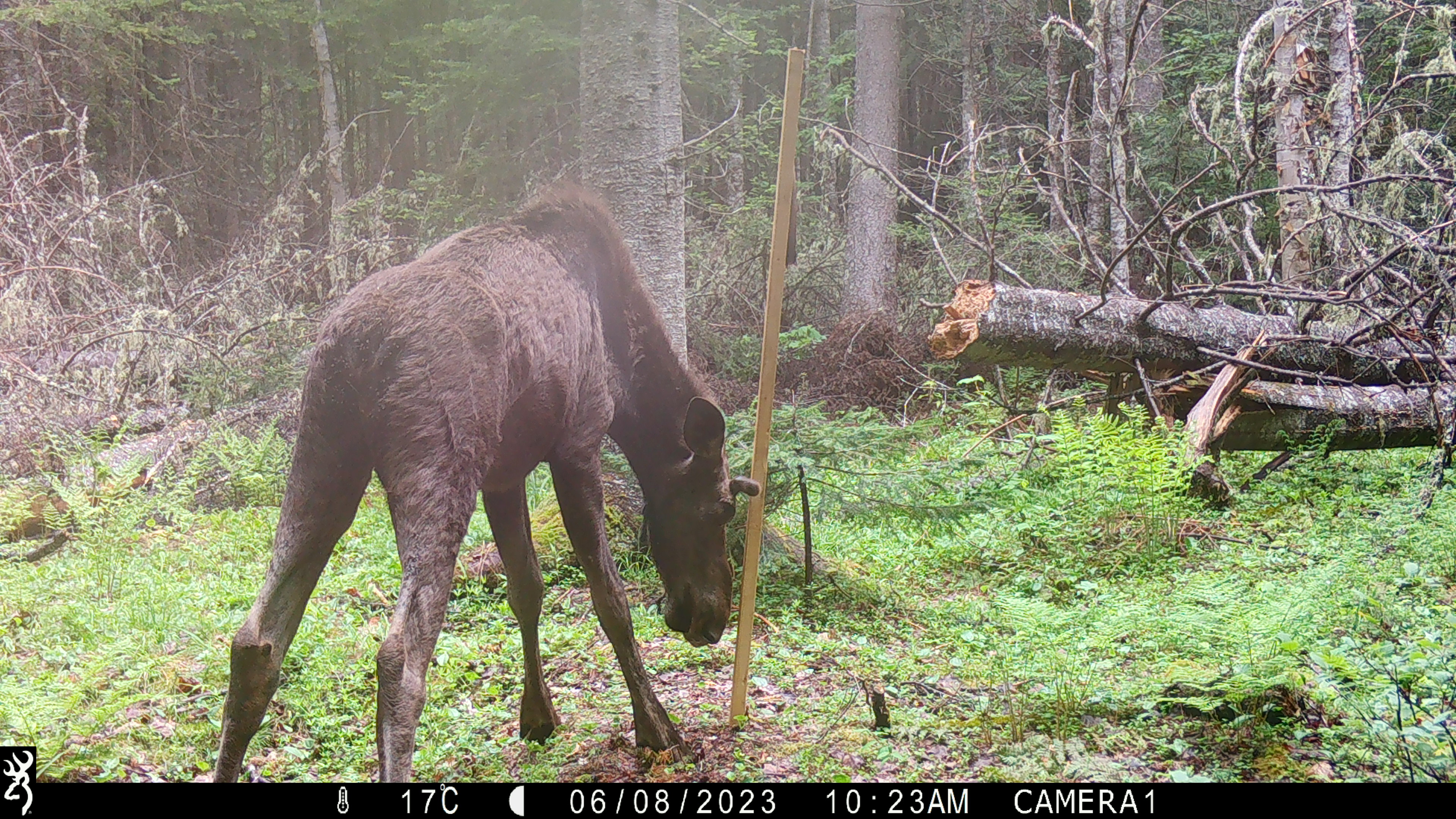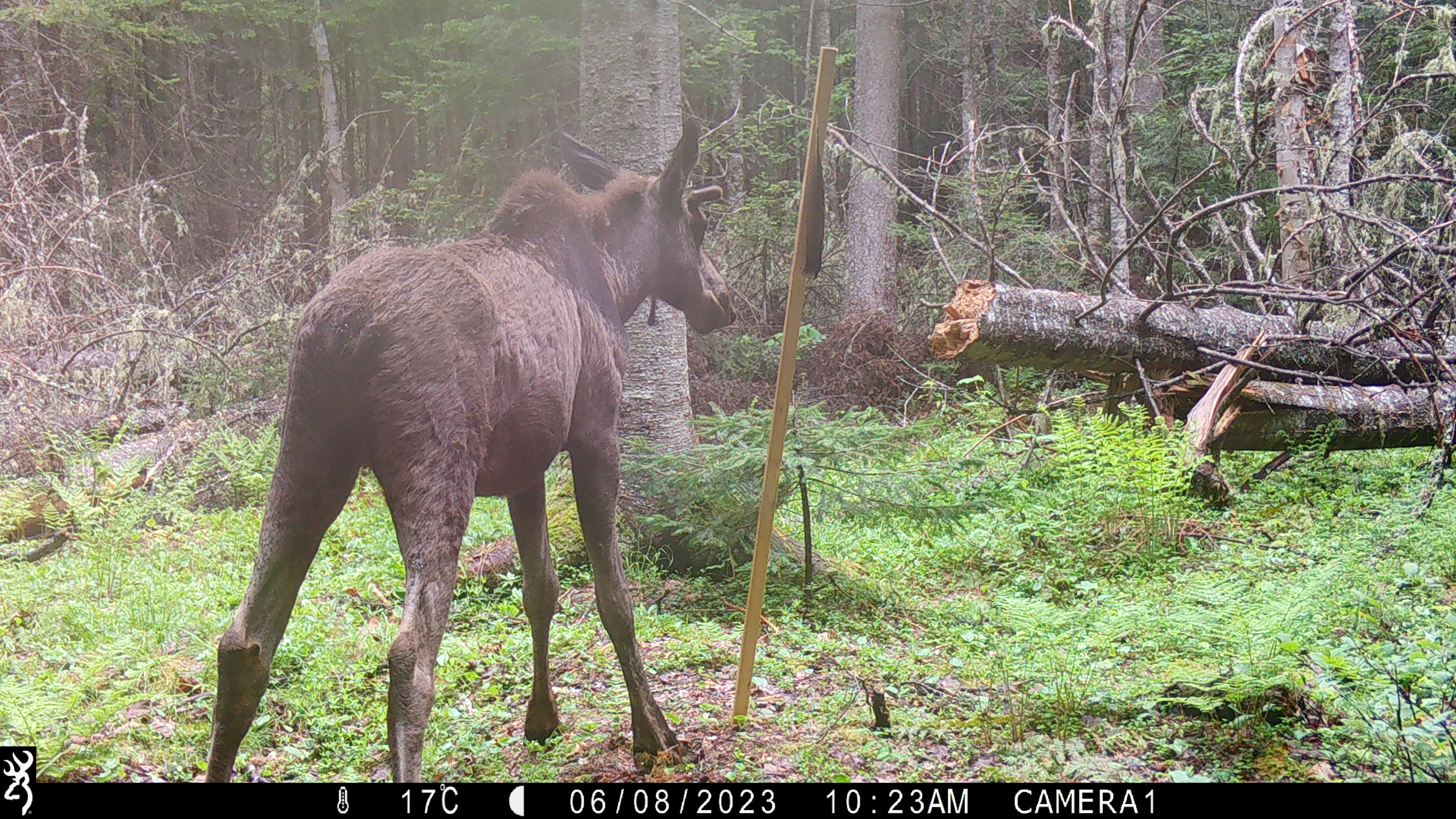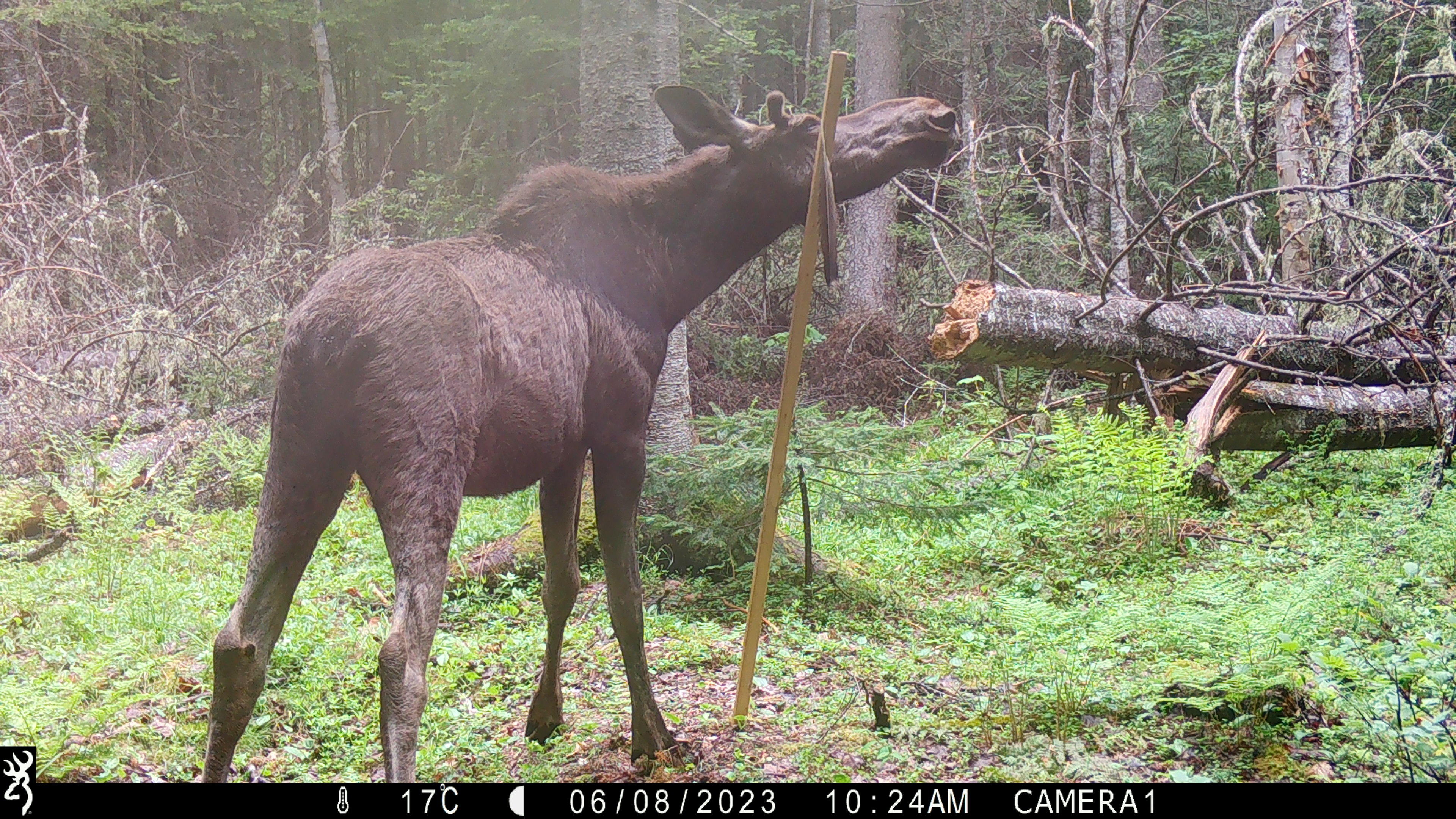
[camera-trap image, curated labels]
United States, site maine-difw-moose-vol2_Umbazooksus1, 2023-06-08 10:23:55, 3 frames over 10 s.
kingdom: Animalia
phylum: Chordata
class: Mammalia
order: Artiodactyla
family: Cervidae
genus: Alces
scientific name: Alces alces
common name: moose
Moose (Alces alces).